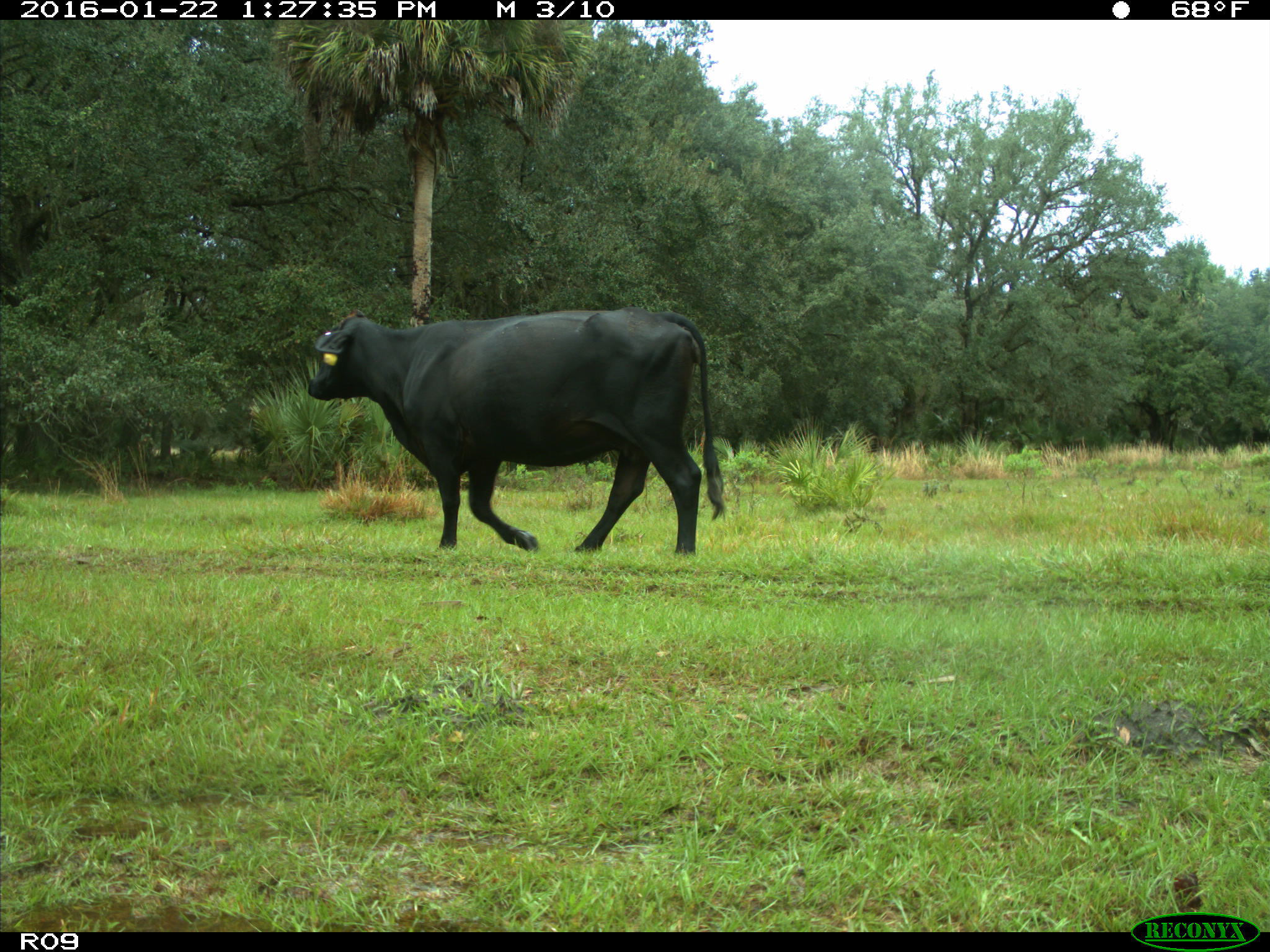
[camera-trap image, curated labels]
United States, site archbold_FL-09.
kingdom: Animalia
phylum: Chordata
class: Mammalia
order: Artiodactyla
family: Bovidae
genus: Bos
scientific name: Bos taurus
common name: domestic cow